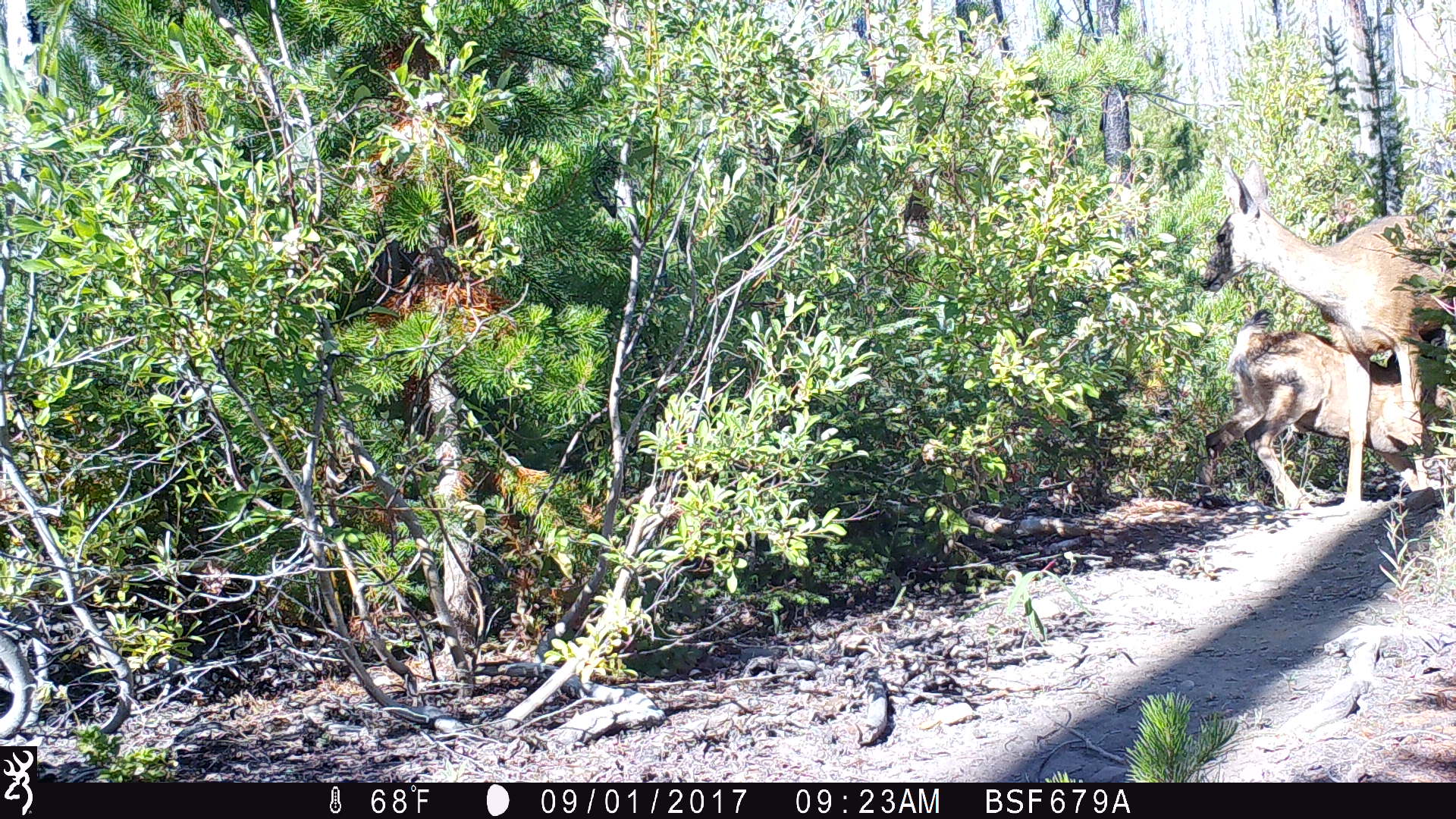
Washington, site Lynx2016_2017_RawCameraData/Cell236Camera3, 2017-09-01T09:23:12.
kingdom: Animalia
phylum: Chordata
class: Mammalia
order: Artiodactyla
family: Cervidae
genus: Odocoileus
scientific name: Odocoileus hemionus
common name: mule deer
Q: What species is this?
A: Odocoileus hemionus (mule deer).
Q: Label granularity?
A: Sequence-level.